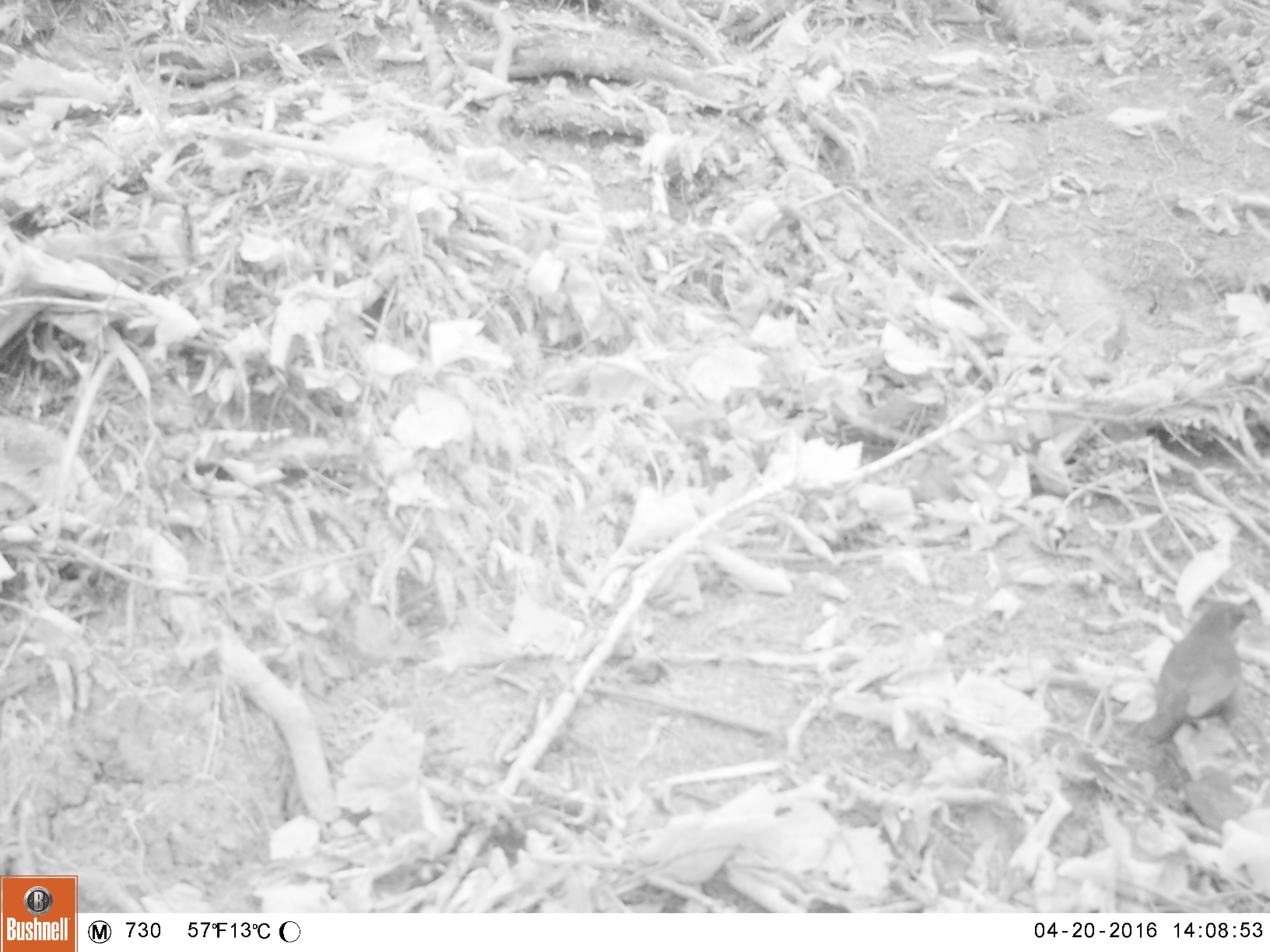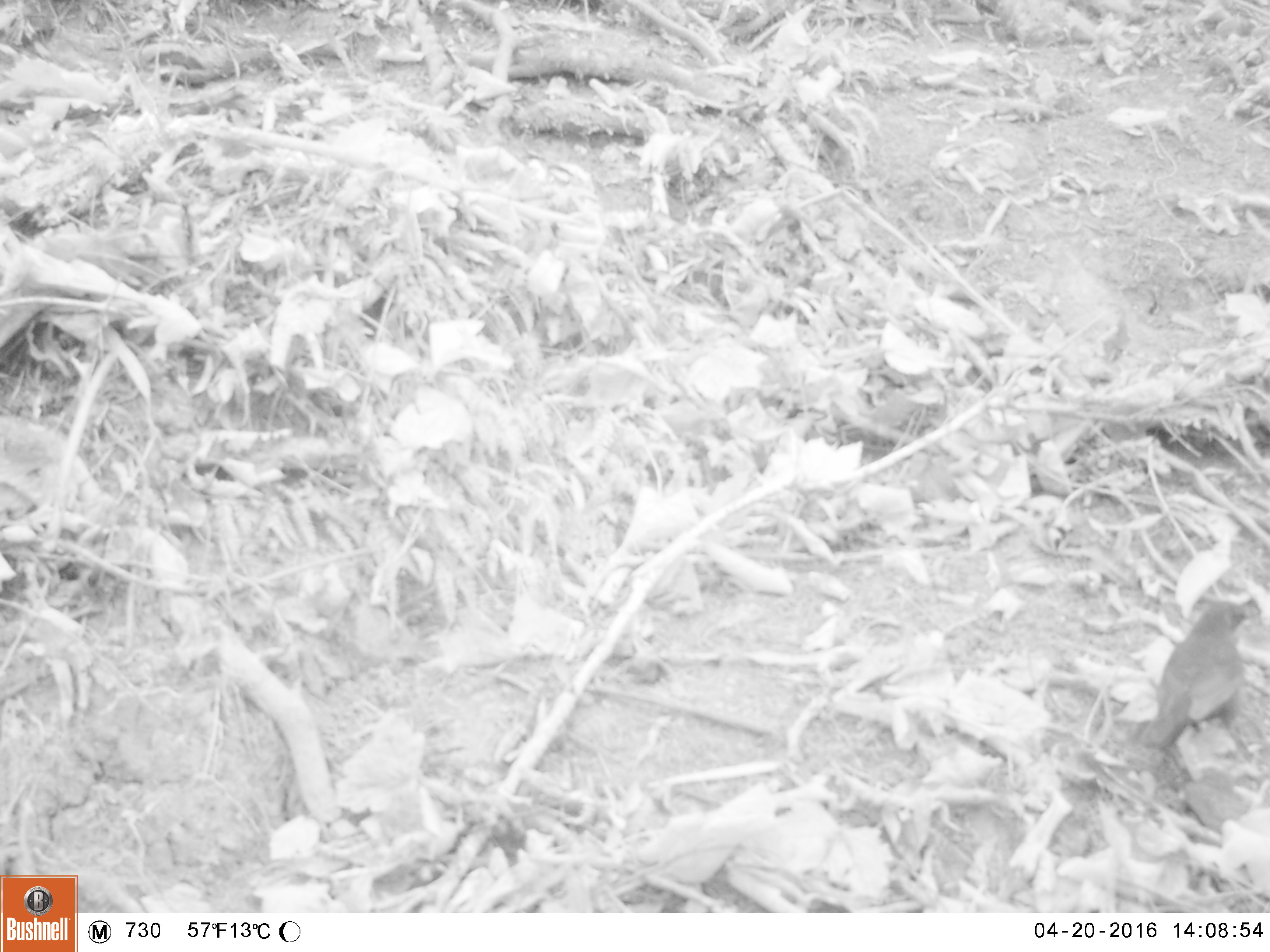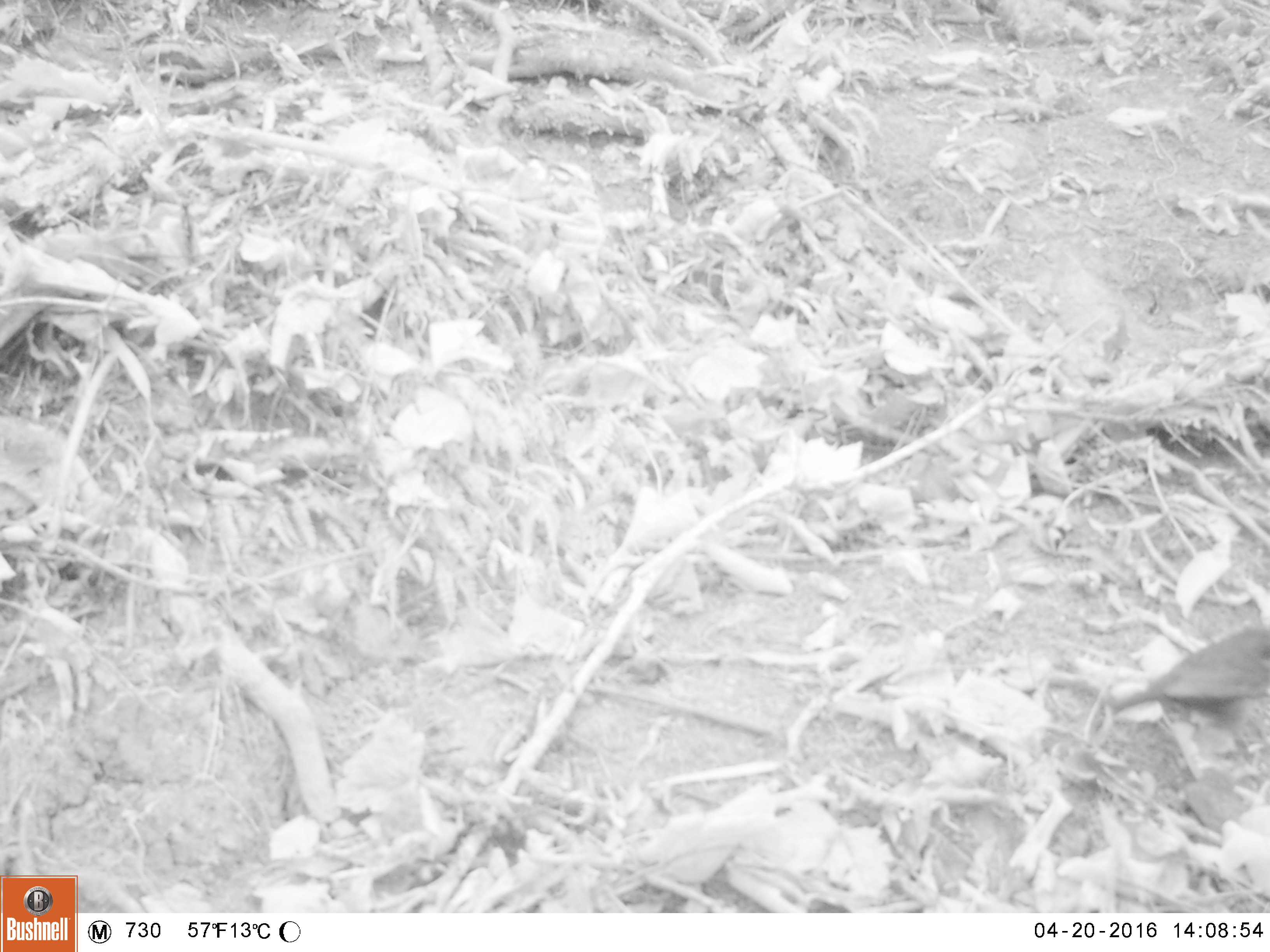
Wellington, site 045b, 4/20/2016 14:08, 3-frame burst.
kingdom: Animalia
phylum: Chordata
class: Aves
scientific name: Aves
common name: bird